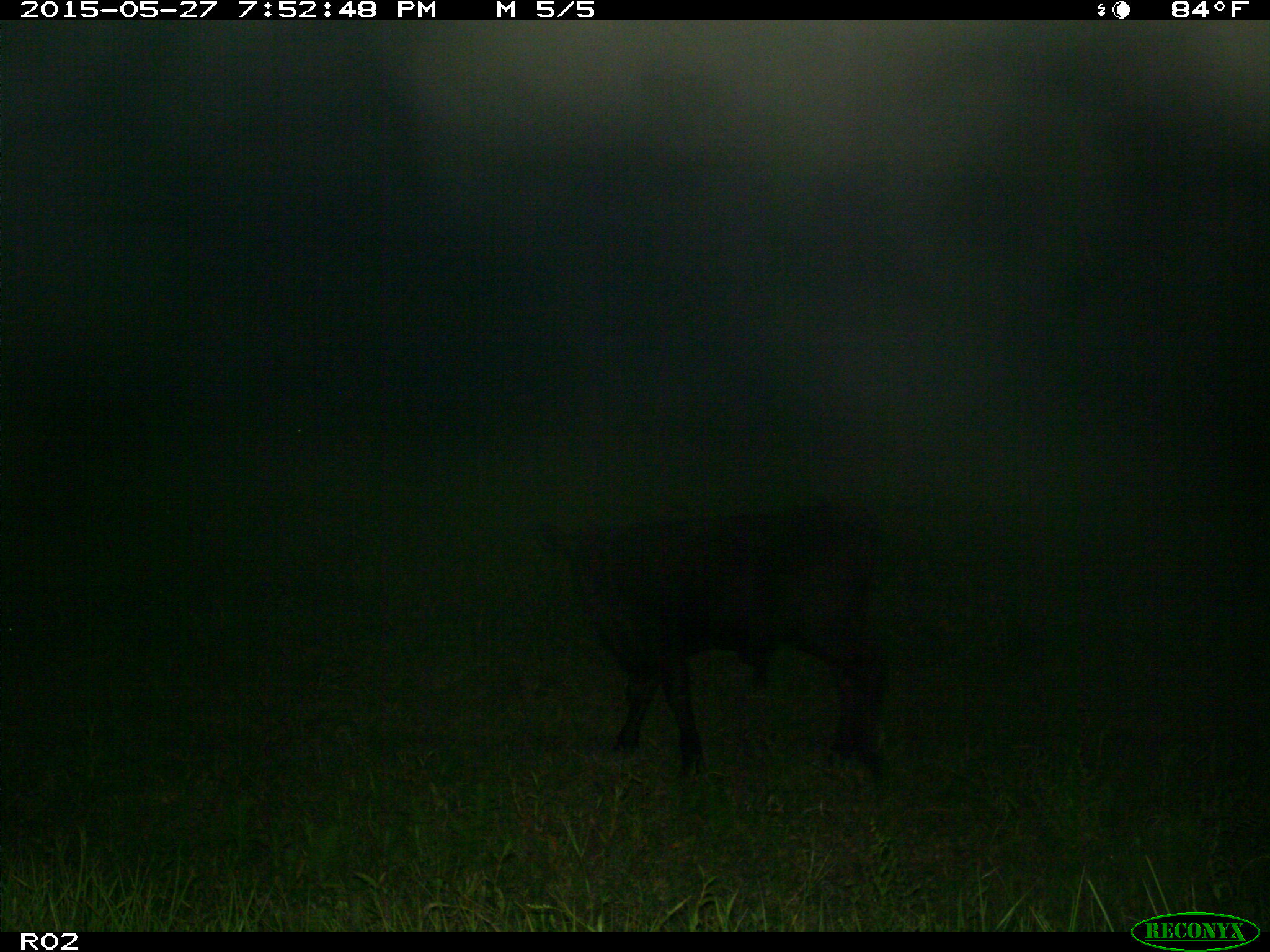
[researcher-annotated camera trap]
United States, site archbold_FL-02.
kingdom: Animalia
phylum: Chordata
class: Mammalia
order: Artiodactyla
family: Bovidae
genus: Bos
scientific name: Bos taurus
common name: domestic cow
Bos taurus (domestic cow).